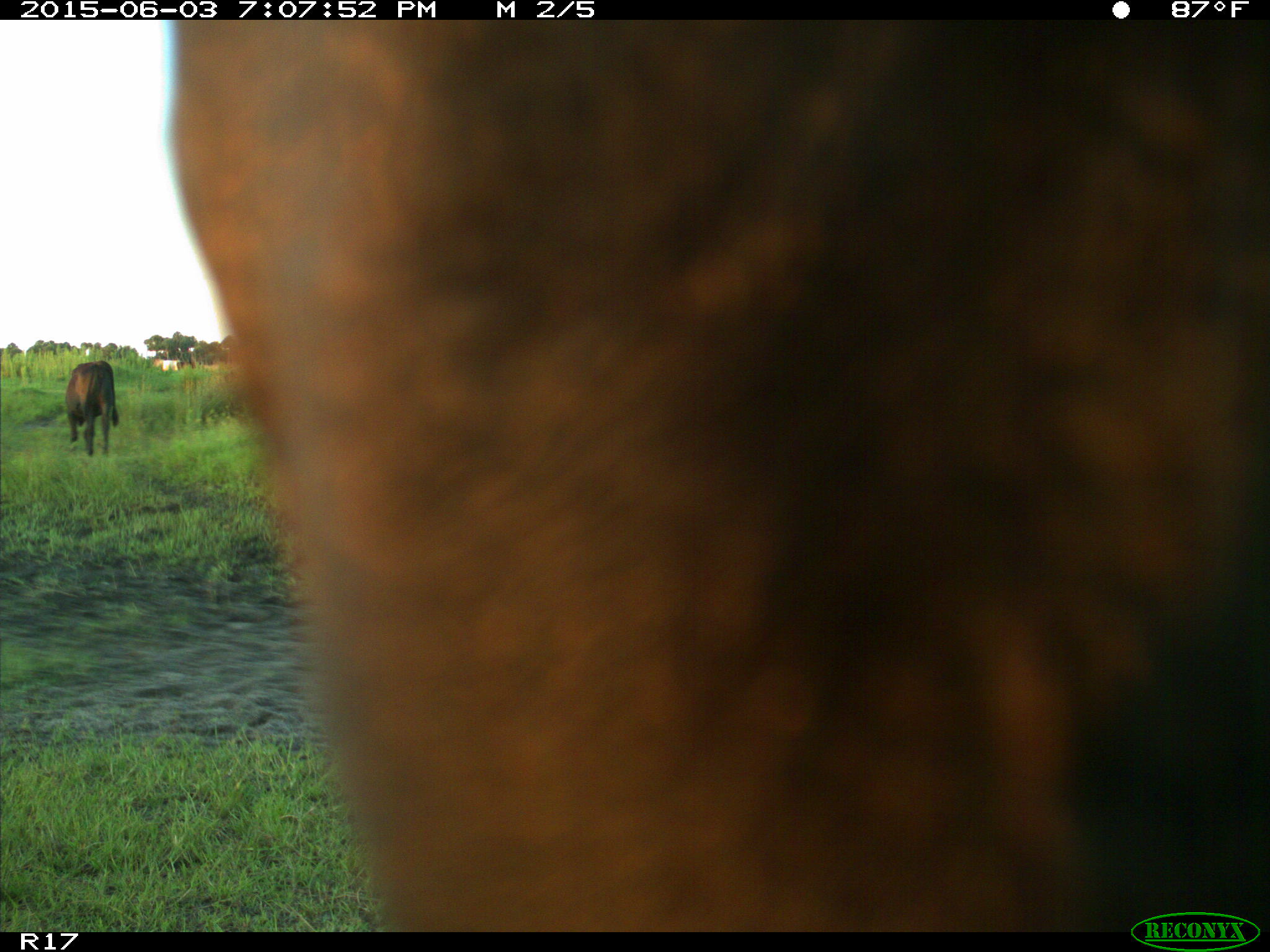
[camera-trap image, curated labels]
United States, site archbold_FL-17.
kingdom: Animalia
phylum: Chordata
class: Mammalia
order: Artiodactyla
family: Bovidae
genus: Bos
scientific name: Bos taurus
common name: domestic cow